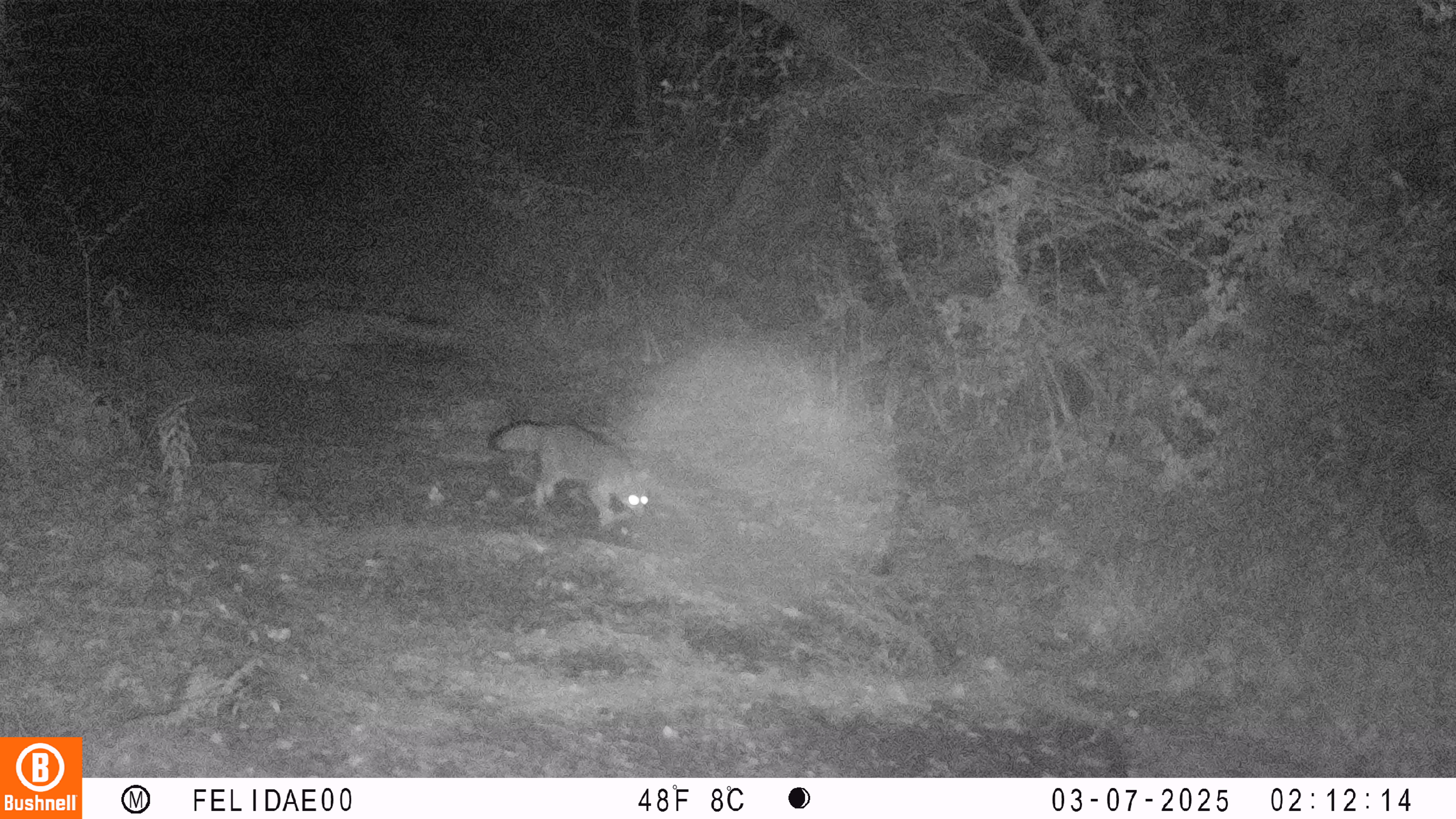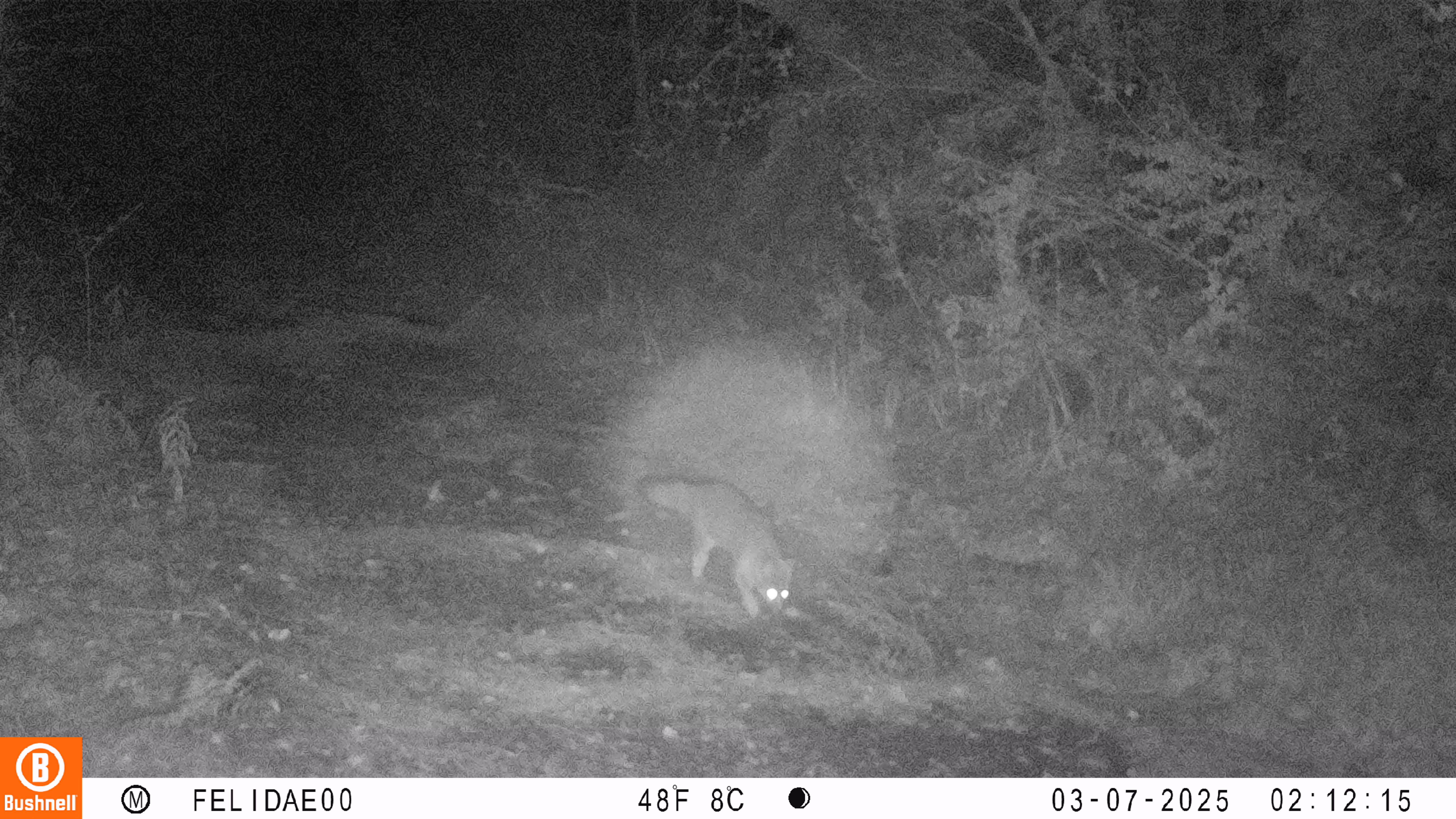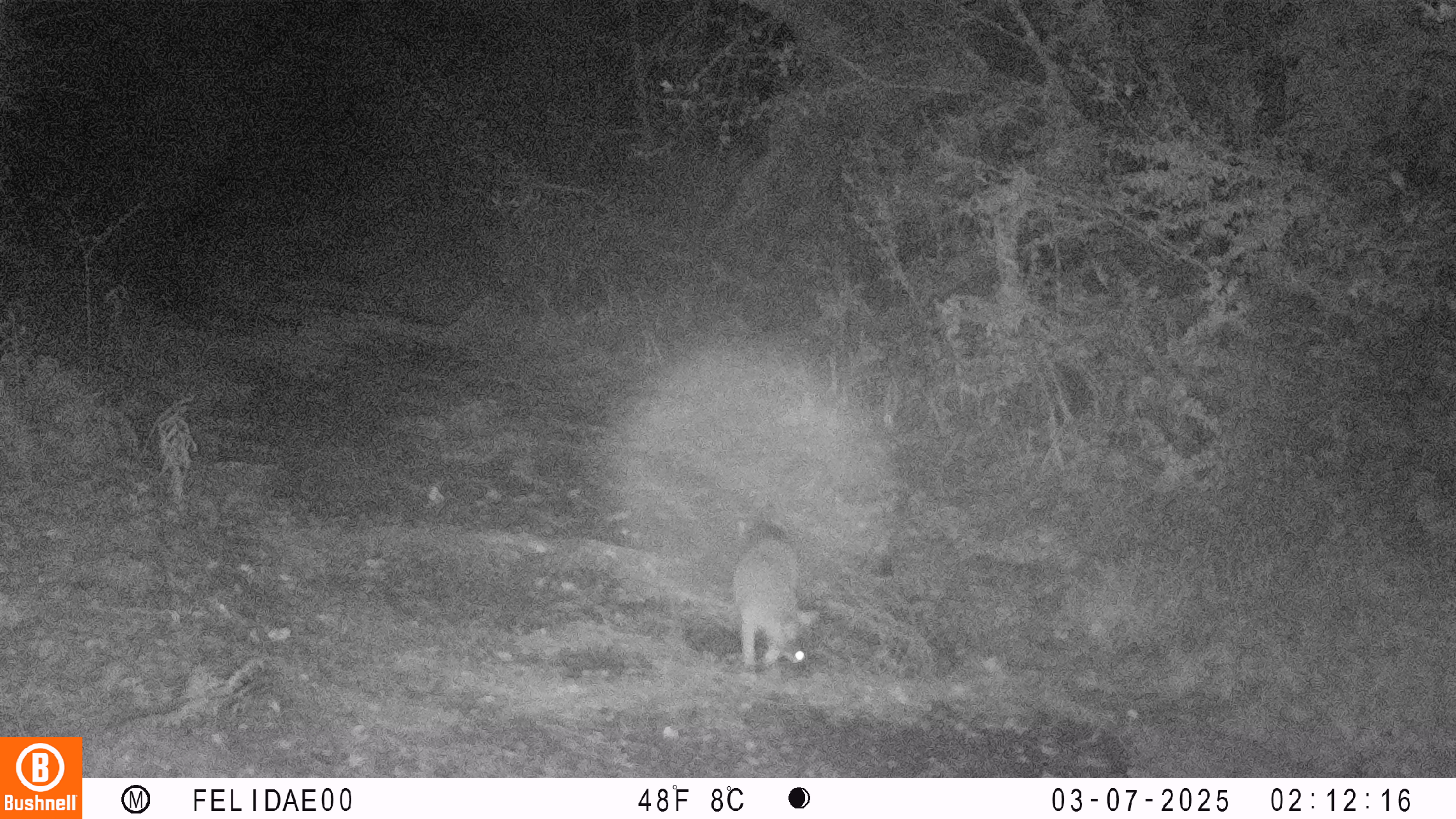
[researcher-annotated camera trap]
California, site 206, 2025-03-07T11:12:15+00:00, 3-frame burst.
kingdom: Animalia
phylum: Chordata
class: Mammalia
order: Carnivora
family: Canidae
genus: Urocyon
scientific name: Urocyon cinereoargenteus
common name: gray fox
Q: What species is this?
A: Gray fox (Urocyon cinereoargenteus).